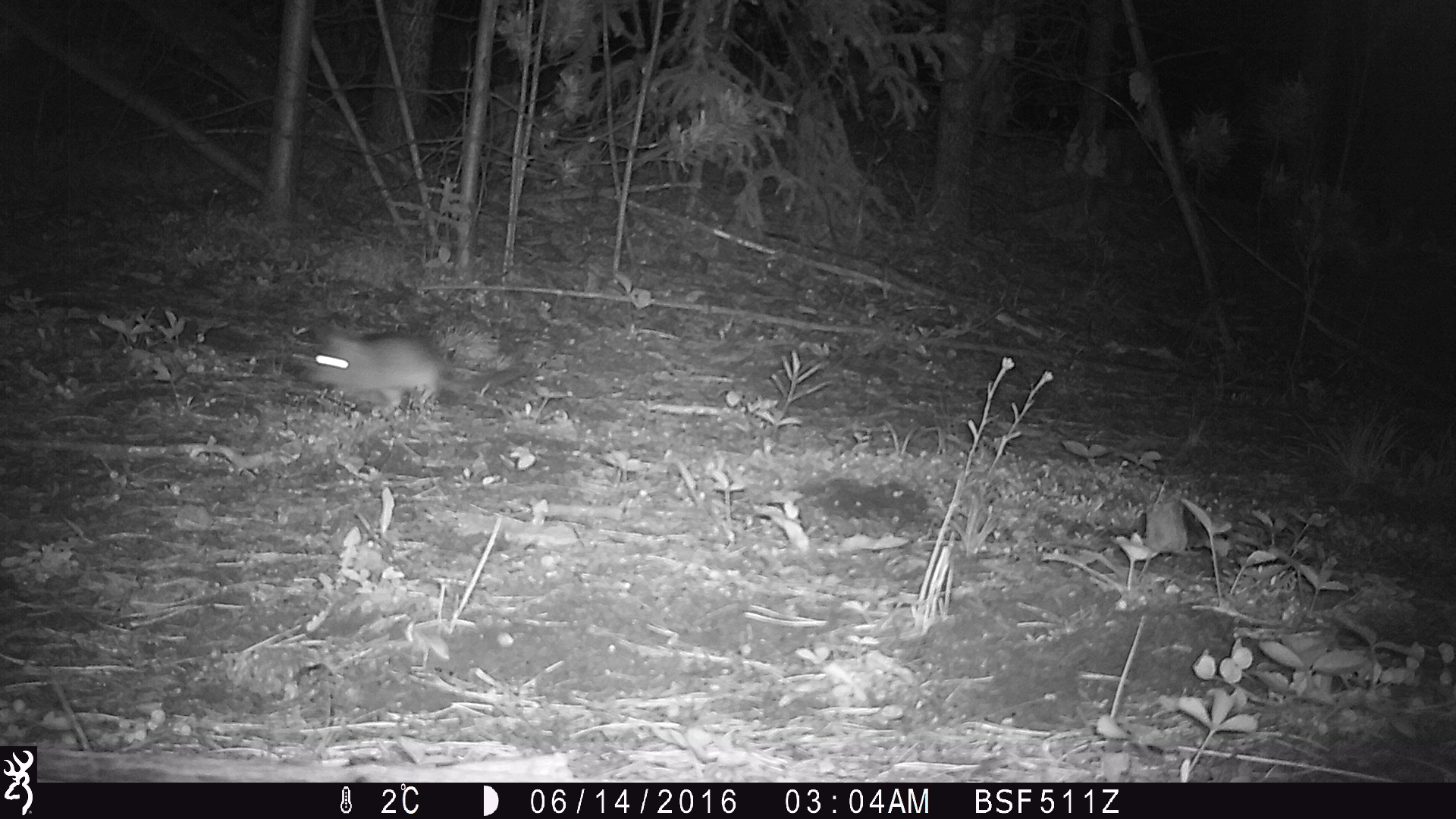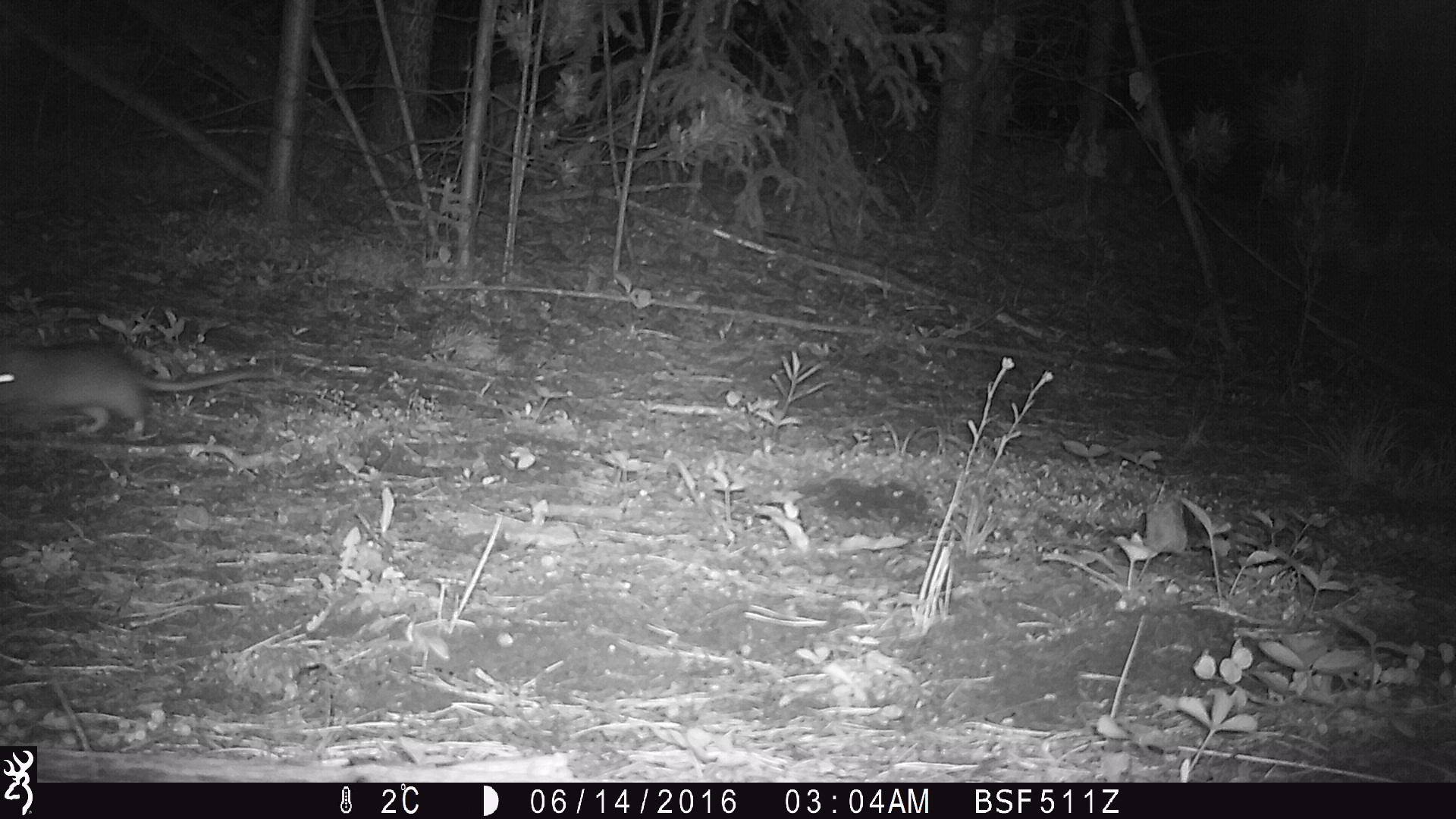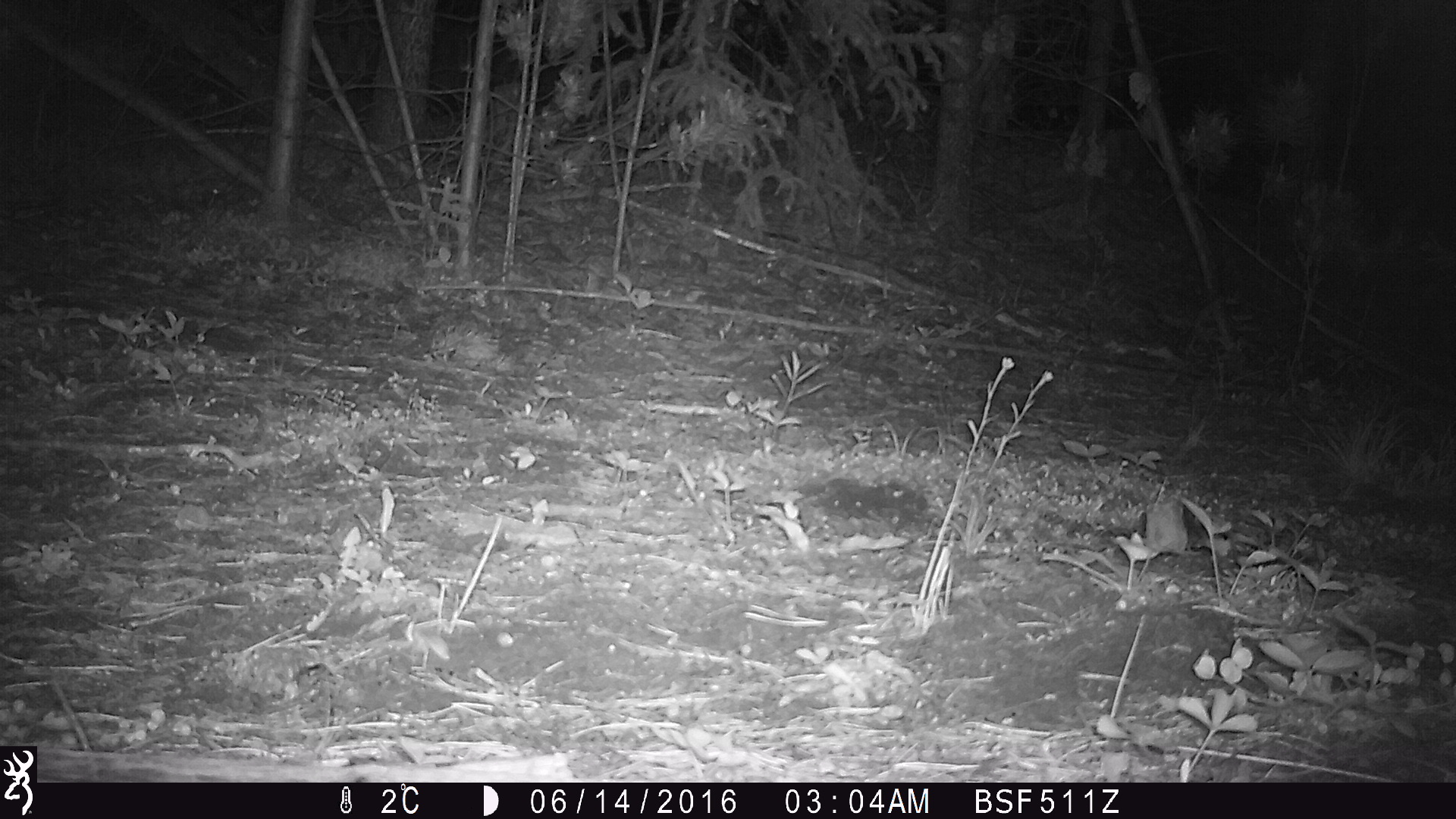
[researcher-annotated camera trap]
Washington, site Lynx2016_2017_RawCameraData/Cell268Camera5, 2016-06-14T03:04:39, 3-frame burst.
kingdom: Animalia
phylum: Chordata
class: Mammalia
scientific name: Mammalia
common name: small mammal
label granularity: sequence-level